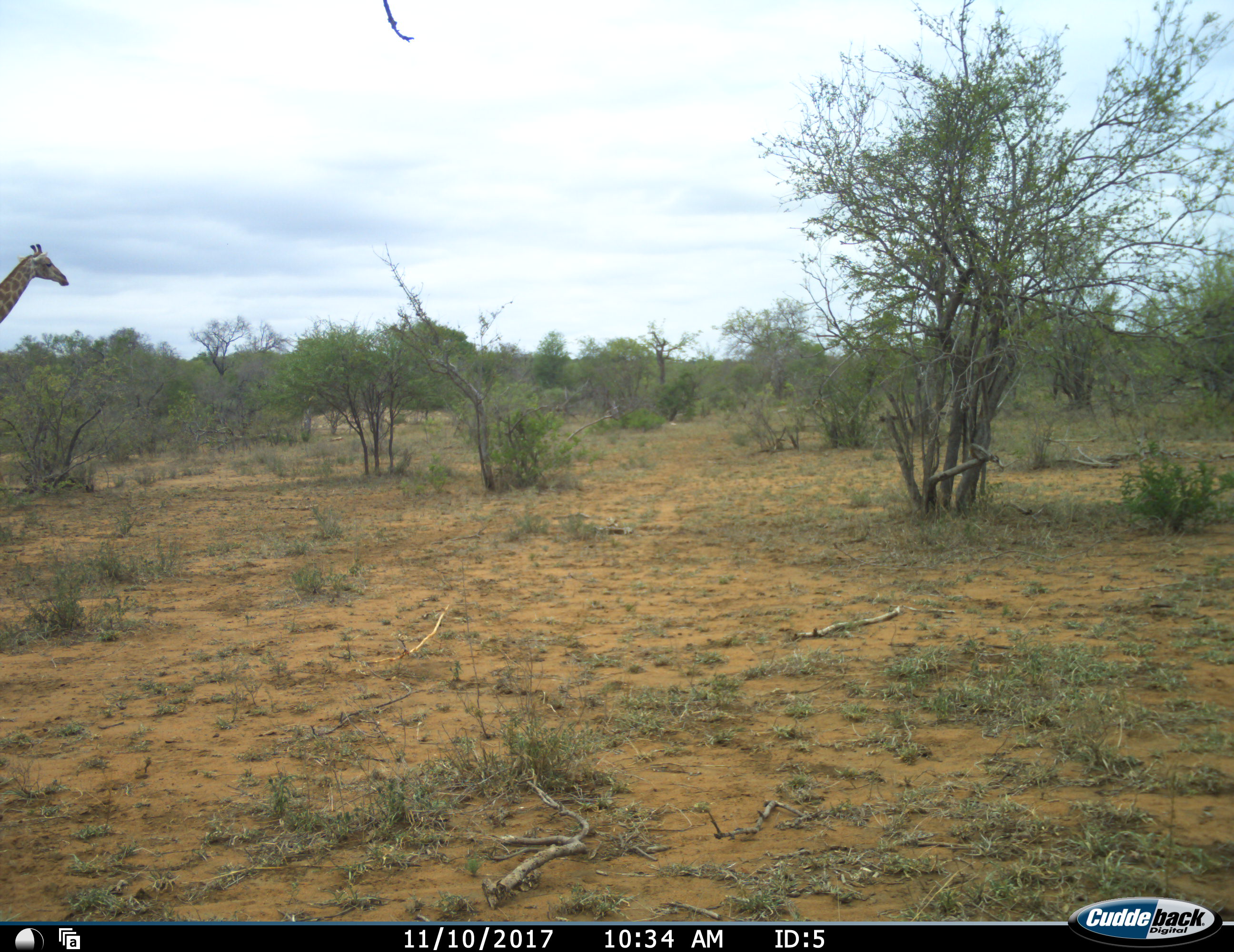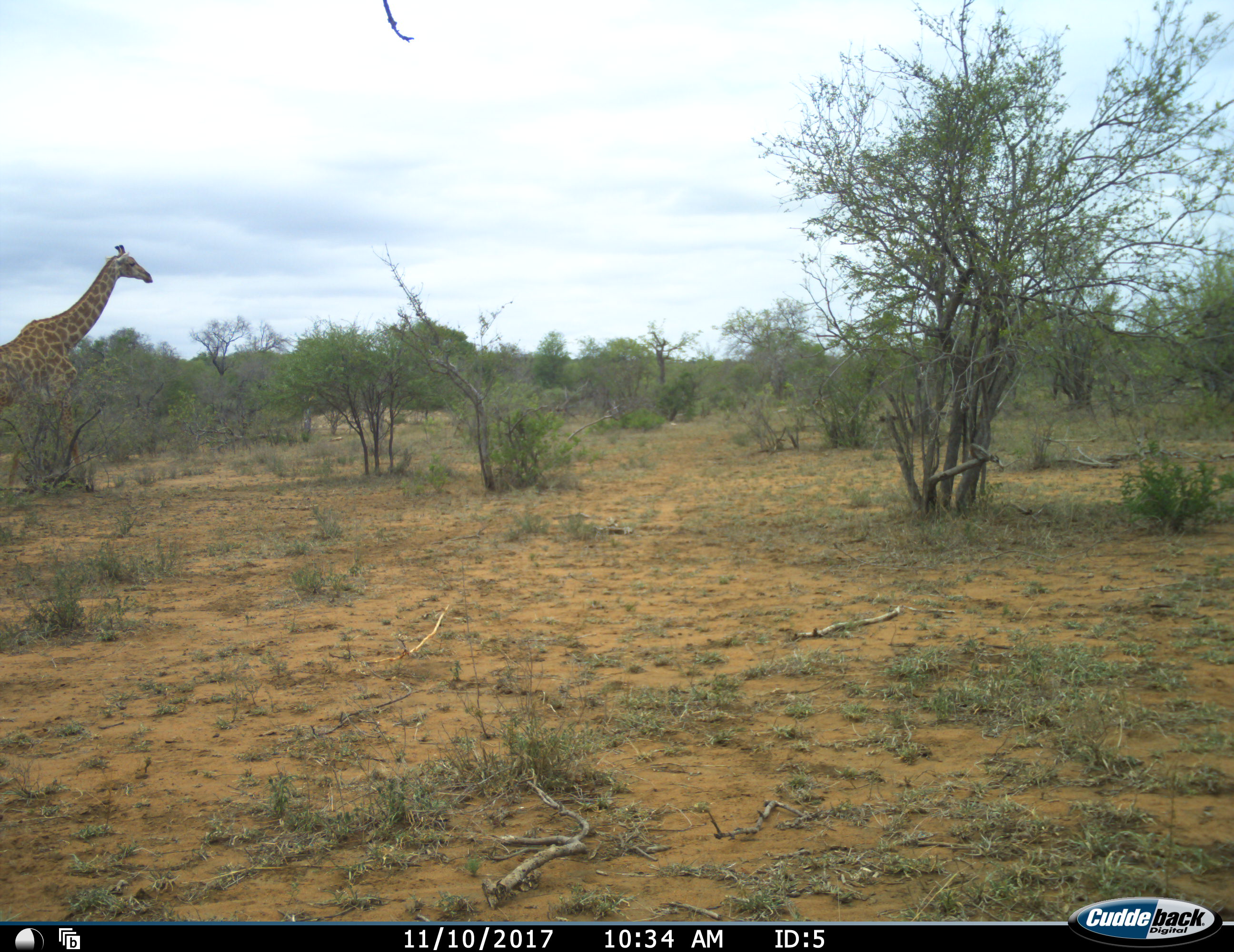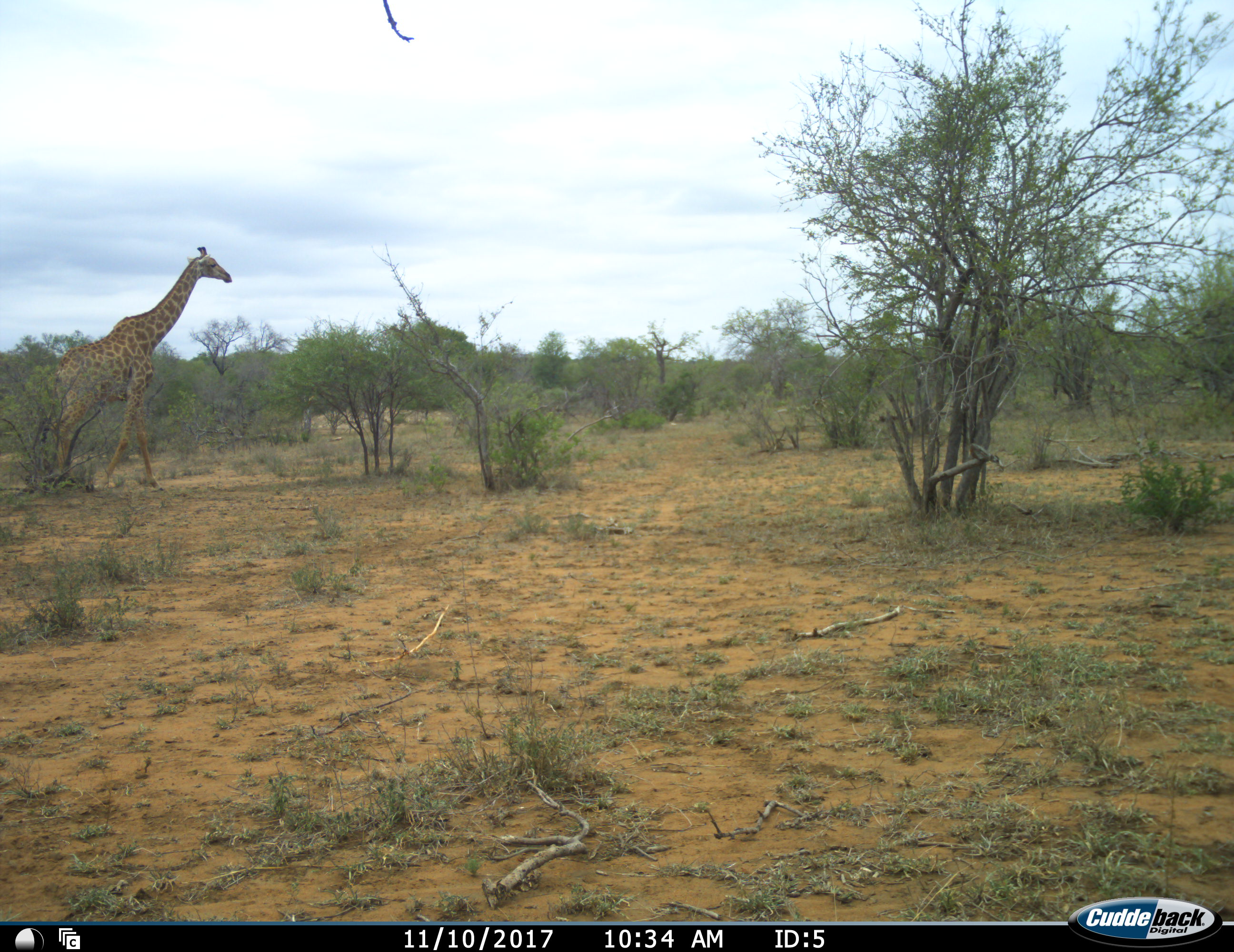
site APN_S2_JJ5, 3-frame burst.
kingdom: Animalia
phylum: Chordata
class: Mammalia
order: Artiodactyla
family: Giraffidae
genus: Giraffa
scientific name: Giraffa camelopardalis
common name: giraffe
Giraffe (Giraffa camelopardalis), count 1. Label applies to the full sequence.